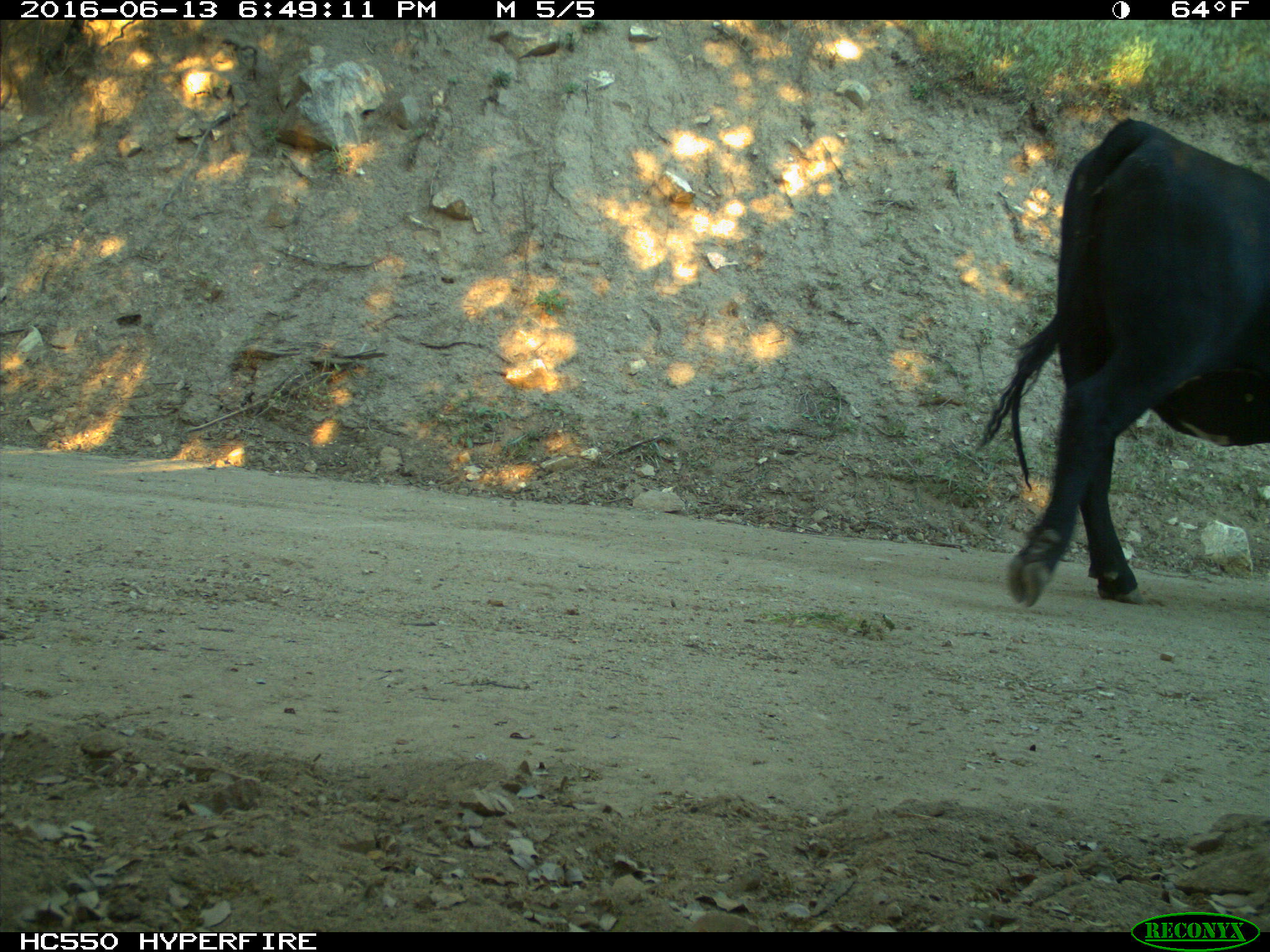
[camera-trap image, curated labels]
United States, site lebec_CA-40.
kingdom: Animalia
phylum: Chordata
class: Mammalia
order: Artiodactyla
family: Bovidae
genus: Bos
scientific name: Bos taurus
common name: domestic cow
Bos taurus (domestic cow).